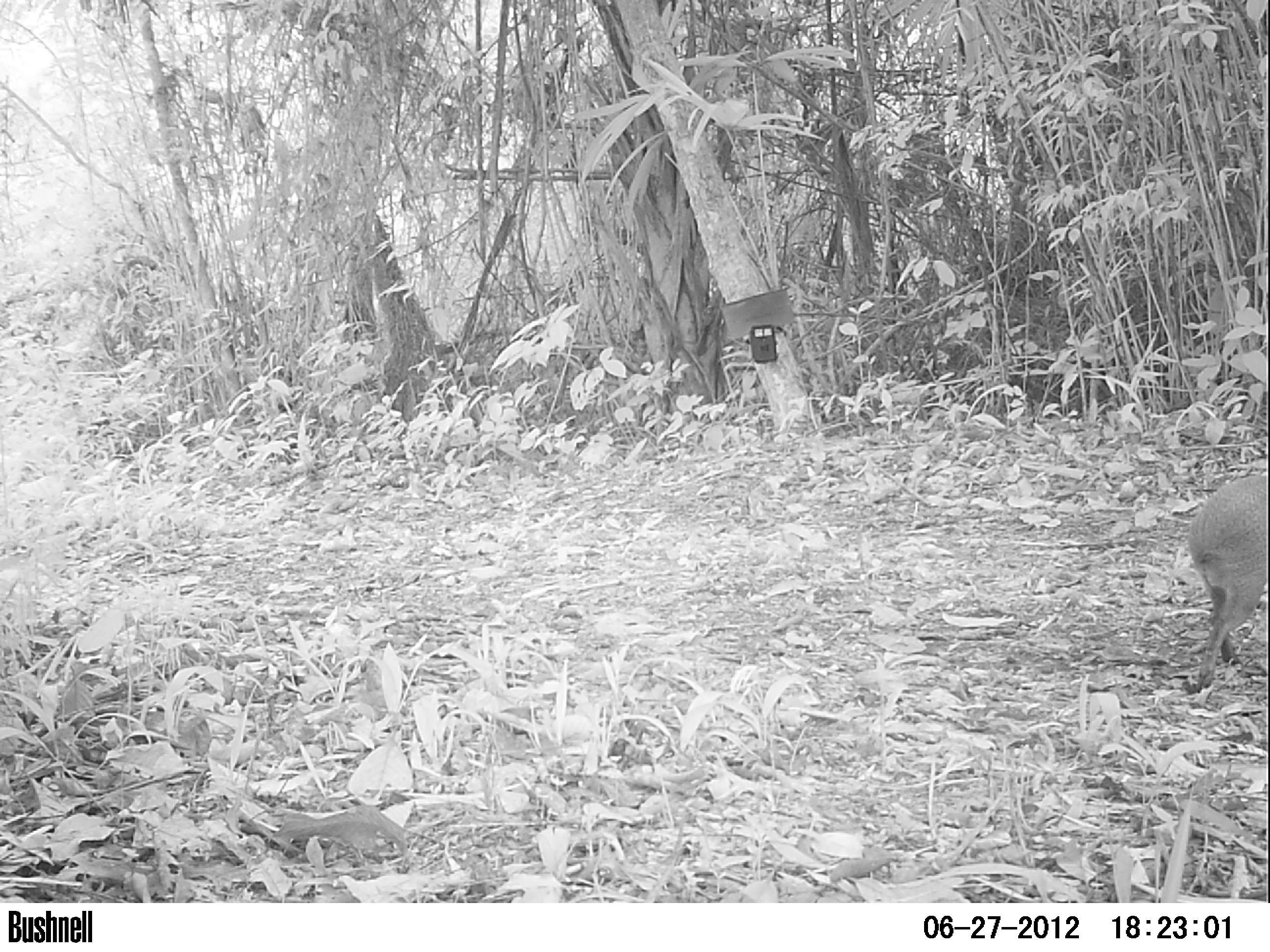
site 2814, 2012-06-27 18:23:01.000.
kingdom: Animalia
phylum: Chordata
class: Mammalia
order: Rodentia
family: Dasyproctidae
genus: Dasyprocta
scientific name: Dasyprocta punctata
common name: central american agouti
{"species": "Dasyprocta punctata (central american agouti)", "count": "1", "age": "adult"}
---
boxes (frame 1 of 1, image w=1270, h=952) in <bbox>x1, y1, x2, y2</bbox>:
dasyprocta punctata: <bbox>1186, 475, 1267, 695</bbox>